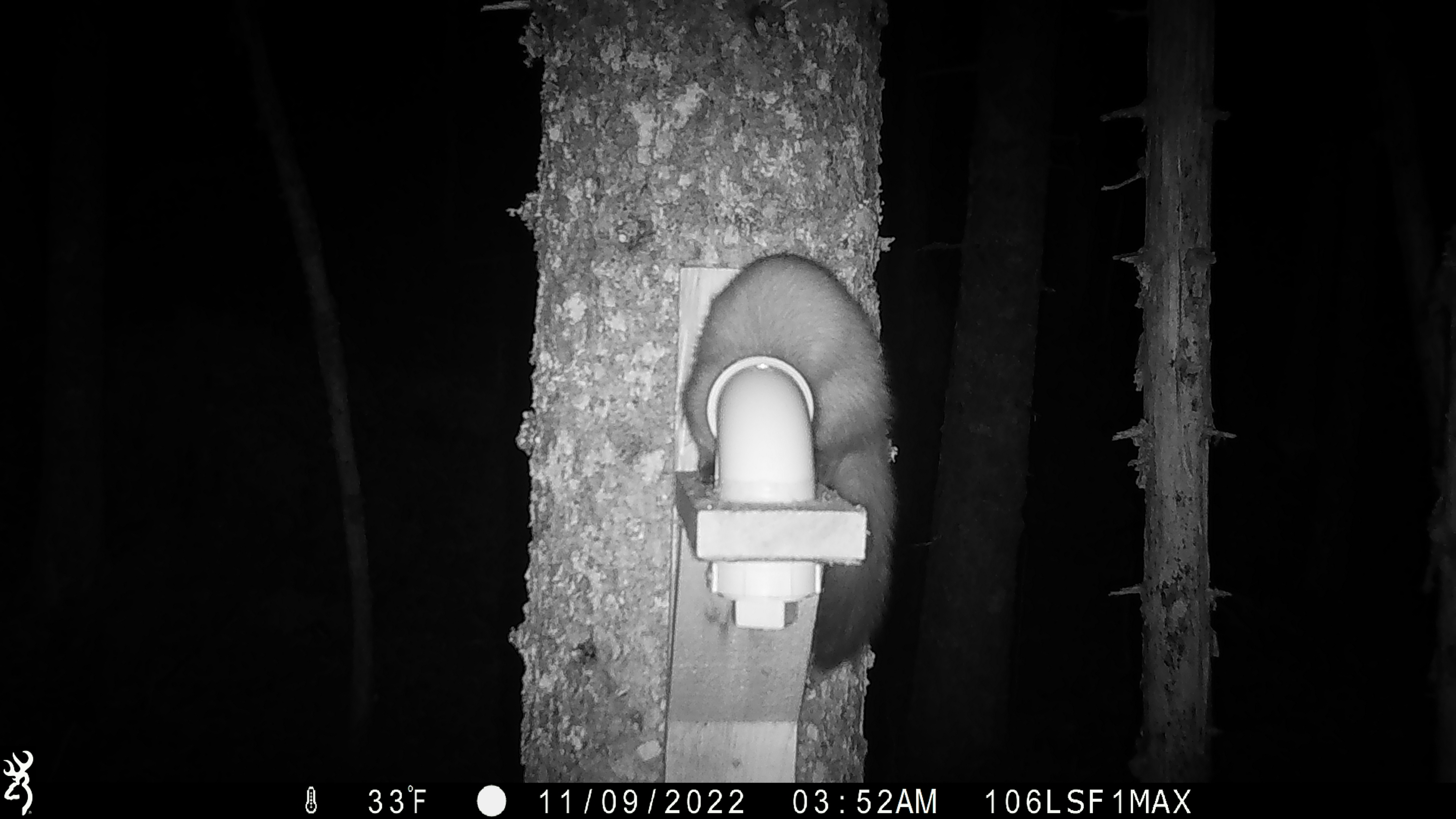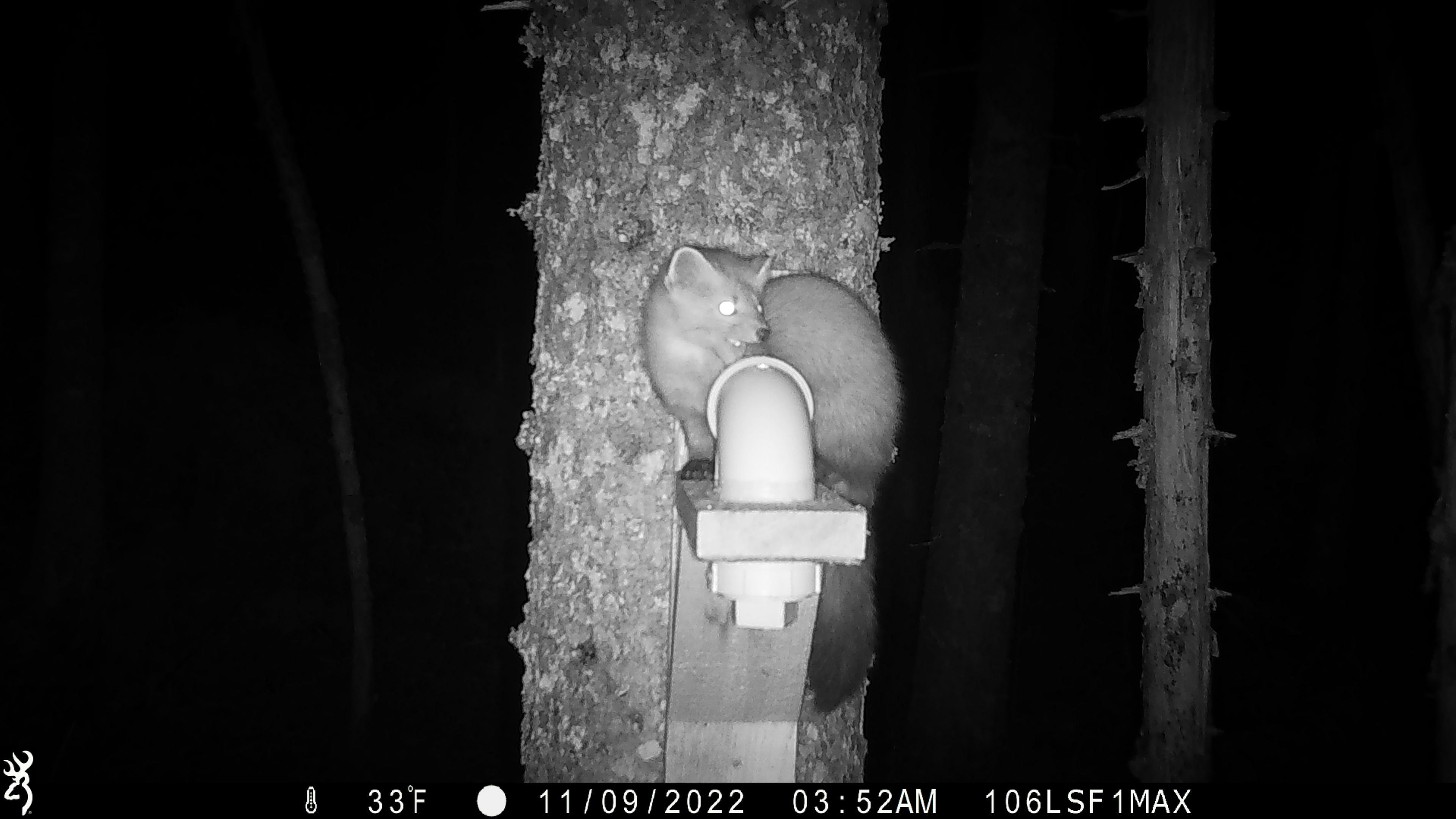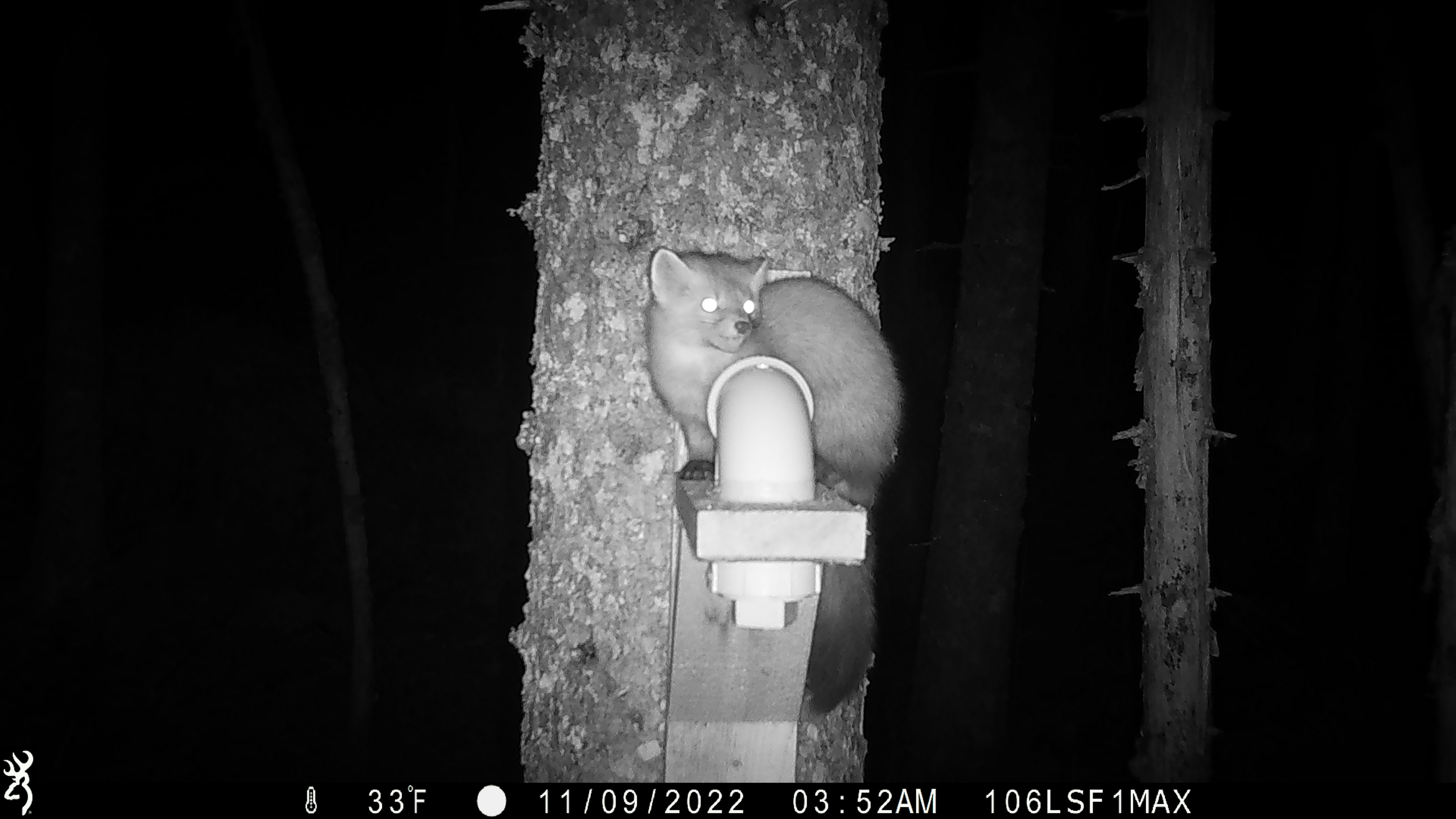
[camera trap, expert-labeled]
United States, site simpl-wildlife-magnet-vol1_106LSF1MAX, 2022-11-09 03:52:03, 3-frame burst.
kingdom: Animalia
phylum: Chordata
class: Mammalia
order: Carnivora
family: Mustelidae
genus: Martes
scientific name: Martes americana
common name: american marten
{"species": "american marten (Martes americana)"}